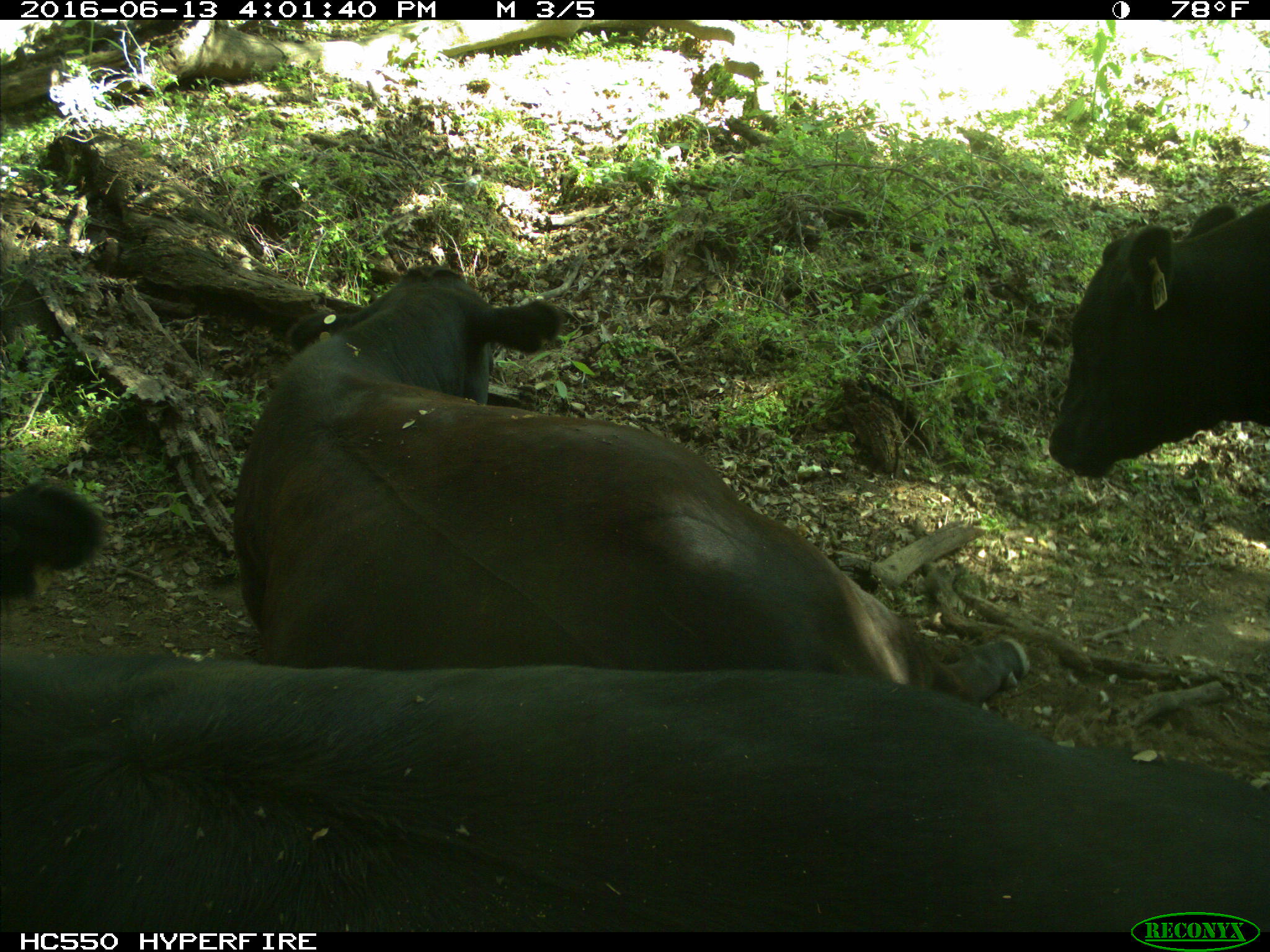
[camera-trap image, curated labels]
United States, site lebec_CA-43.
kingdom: Animalia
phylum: Chordata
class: Mammalia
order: Artiodactyla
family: Bovidae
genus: Bos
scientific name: Bos taurus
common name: domestic cow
Bos taurus (domestic cow).